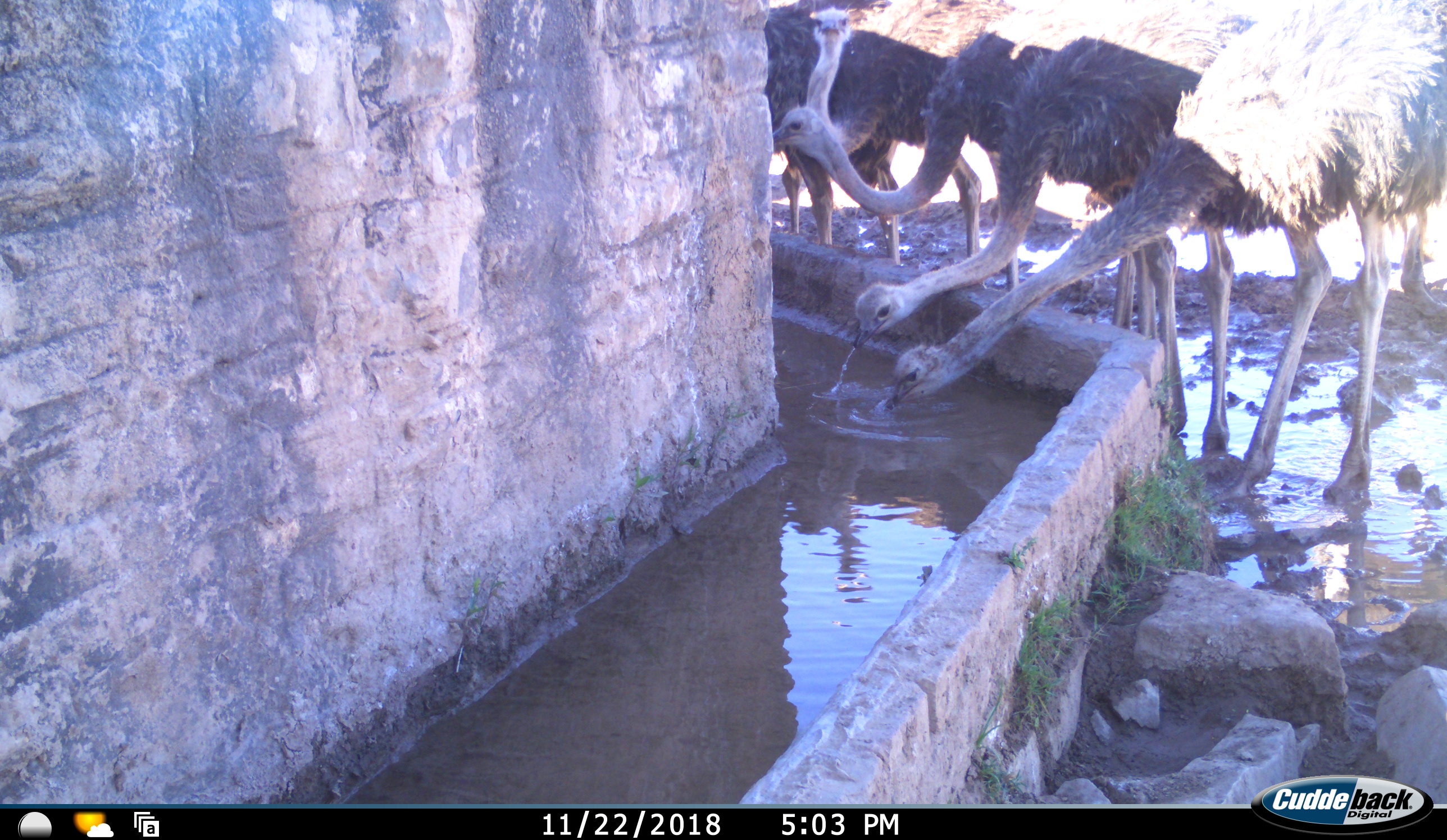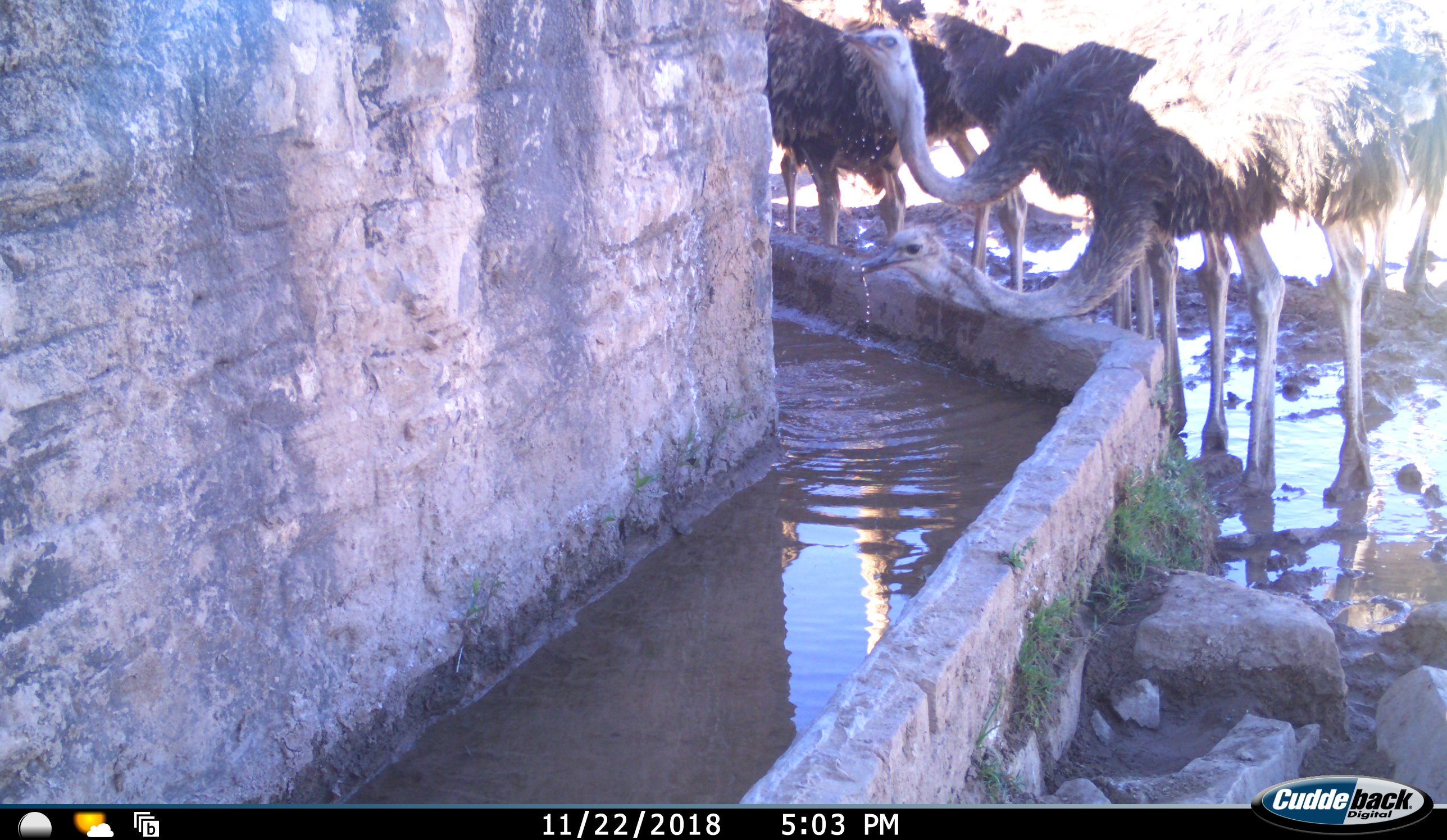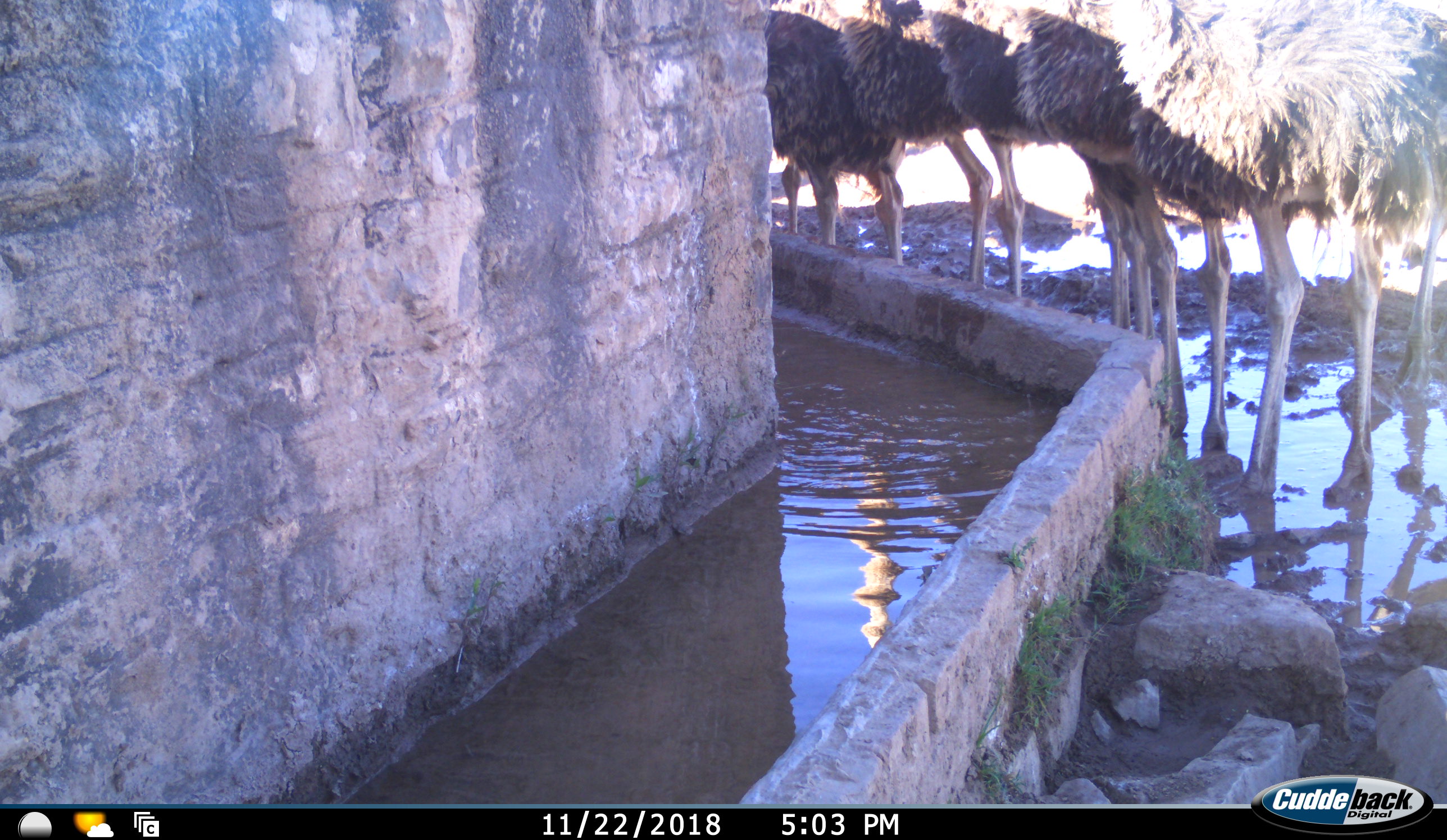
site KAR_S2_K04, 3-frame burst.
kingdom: Animalia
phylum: Chordata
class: Aves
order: Struthioniformes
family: Struthionidae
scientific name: Struthionidae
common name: ostrich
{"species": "ostrich (Struthionidae)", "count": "6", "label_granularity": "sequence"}